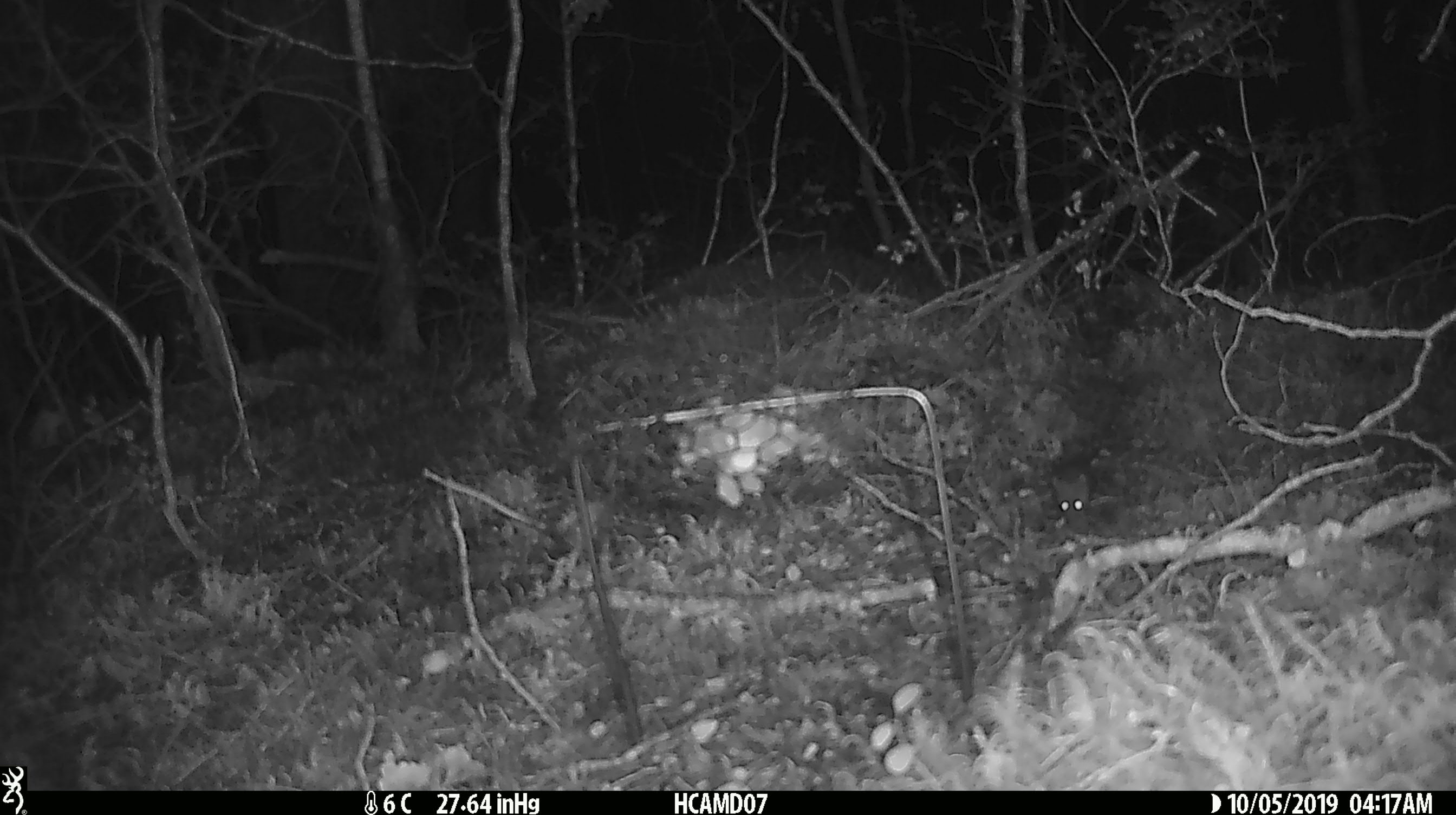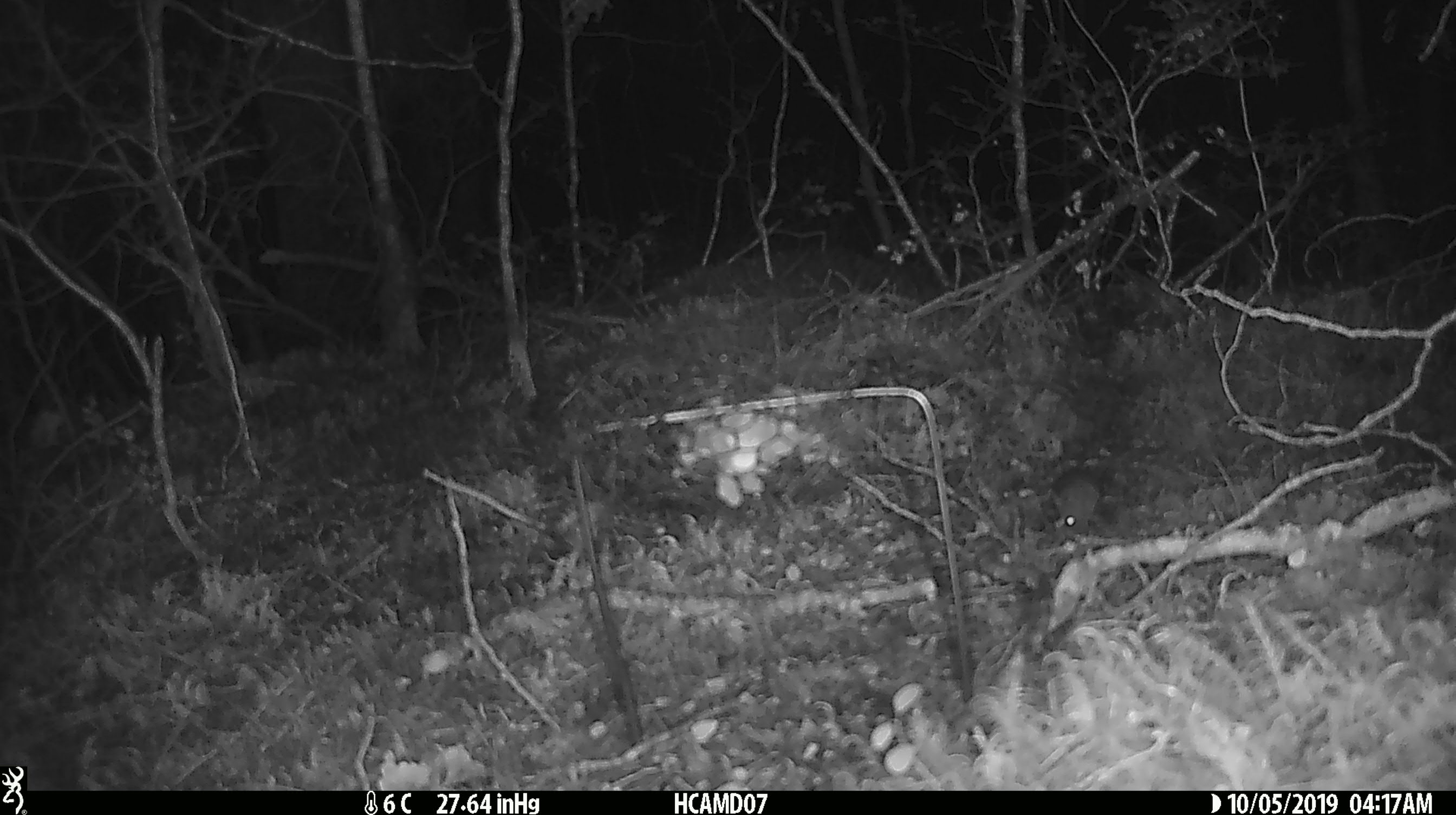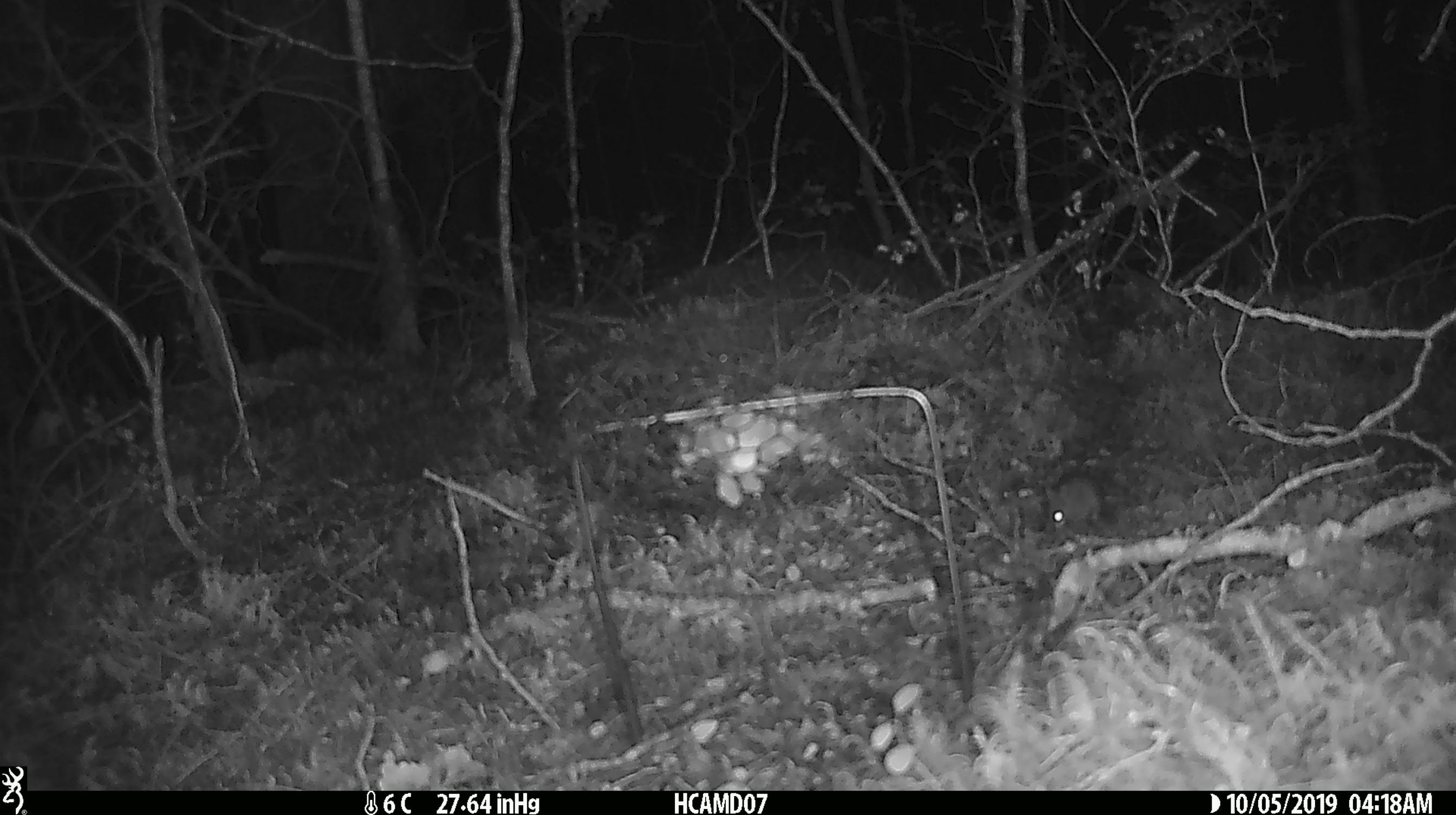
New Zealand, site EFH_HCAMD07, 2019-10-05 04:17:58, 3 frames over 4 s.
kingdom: Animalia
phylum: Chordata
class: Mammalia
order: Rodentia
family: Muridae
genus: Mus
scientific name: Mus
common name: mouse